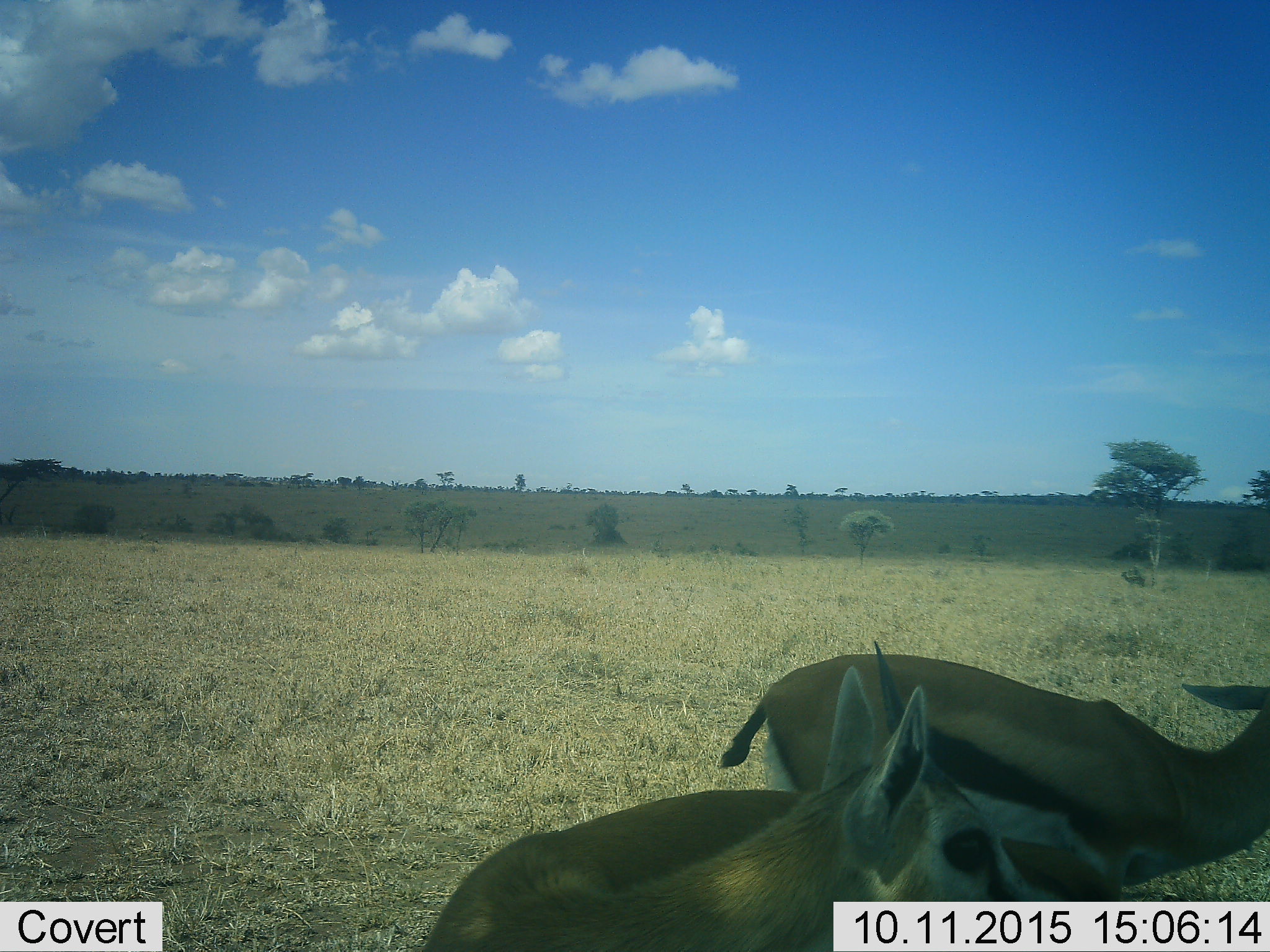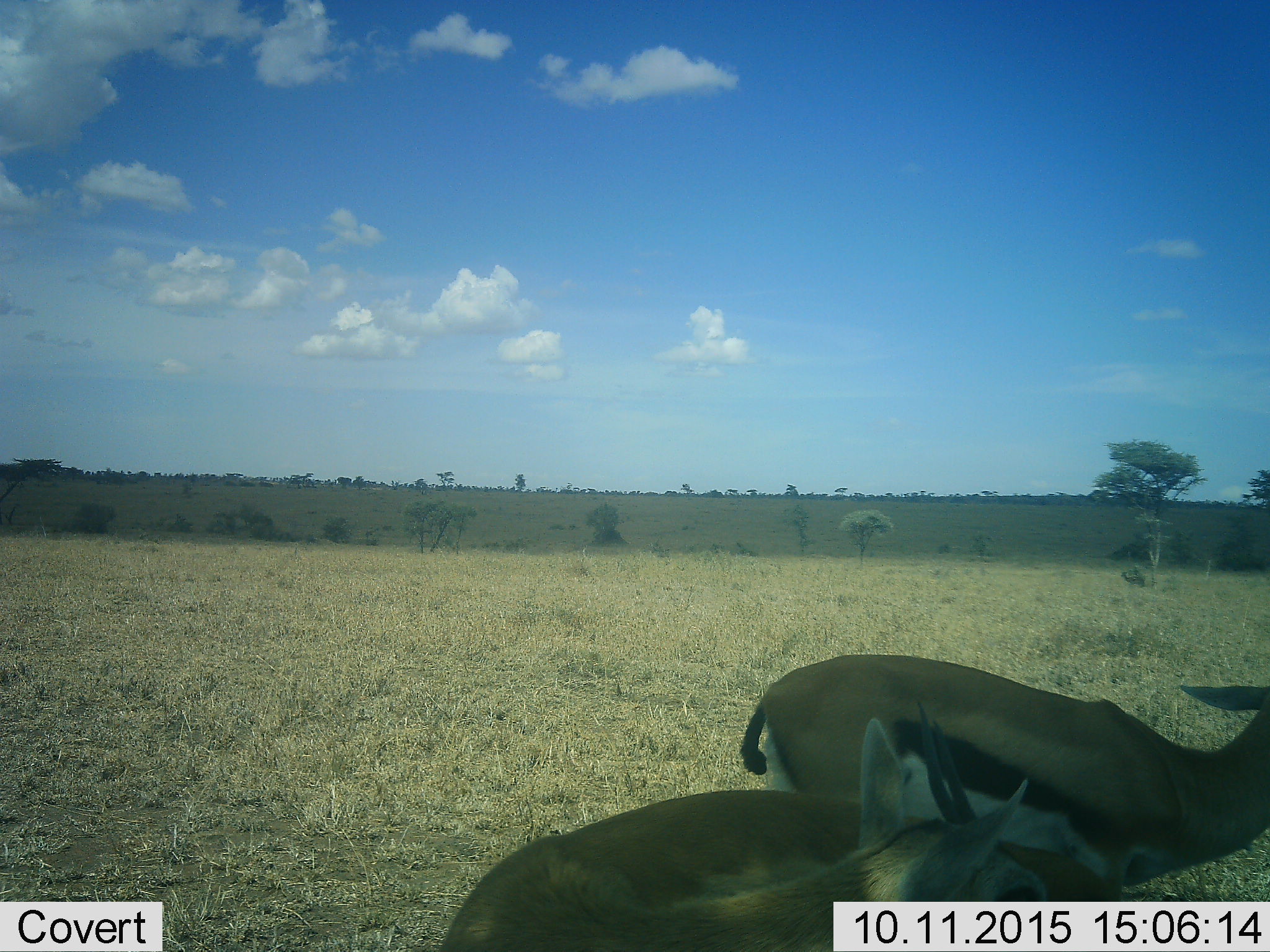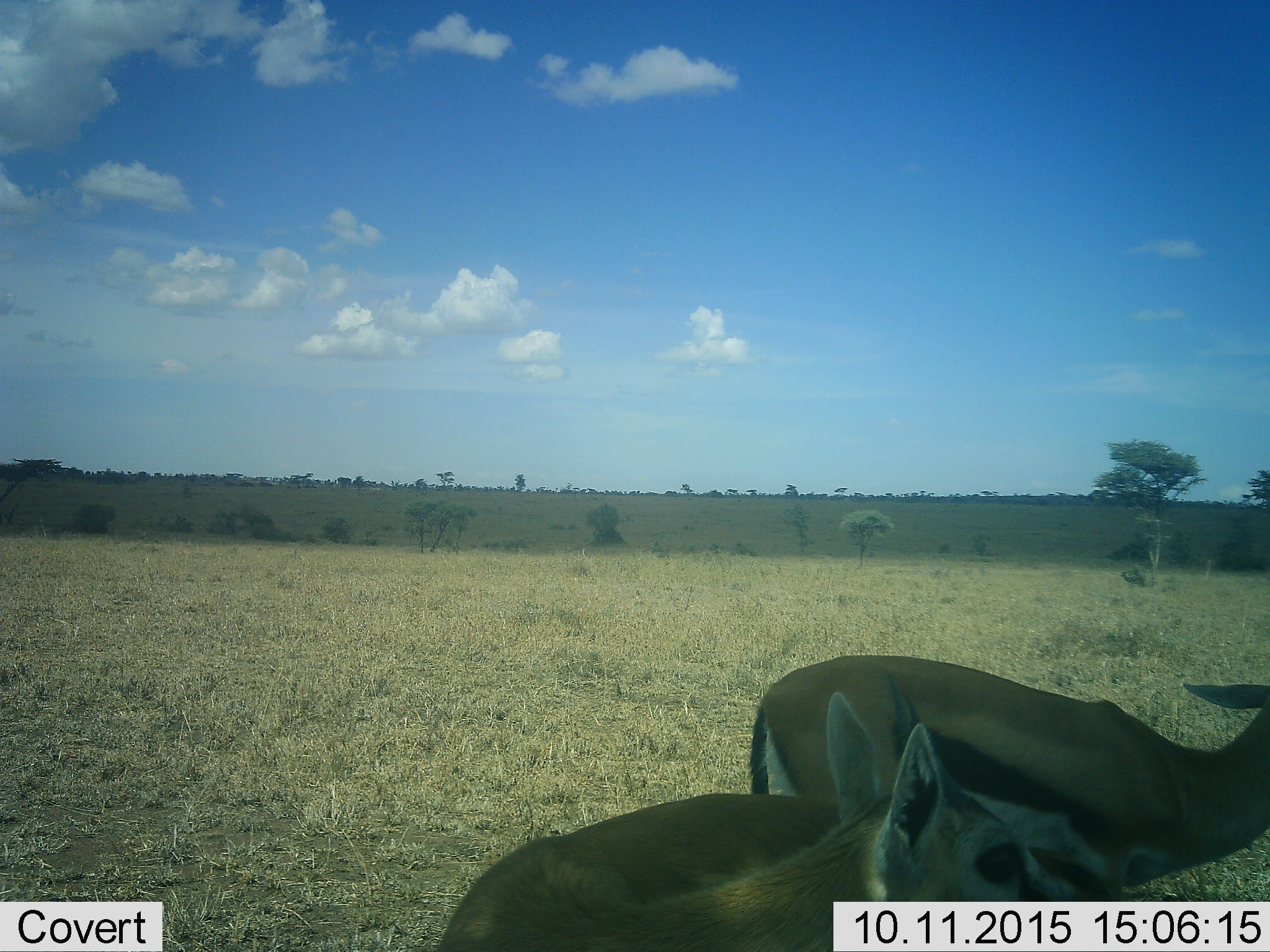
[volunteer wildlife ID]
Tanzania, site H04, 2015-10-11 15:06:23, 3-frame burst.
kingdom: Animalia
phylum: Chordata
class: Mammalia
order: Artiodactyla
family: Bovidae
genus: Eudorcas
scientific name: Eudorcas thomsonii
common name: thomson's gazelle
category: gazellethomsons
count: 2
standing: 80%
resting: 0%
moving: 10%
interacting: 20%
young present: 0%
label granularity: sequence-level